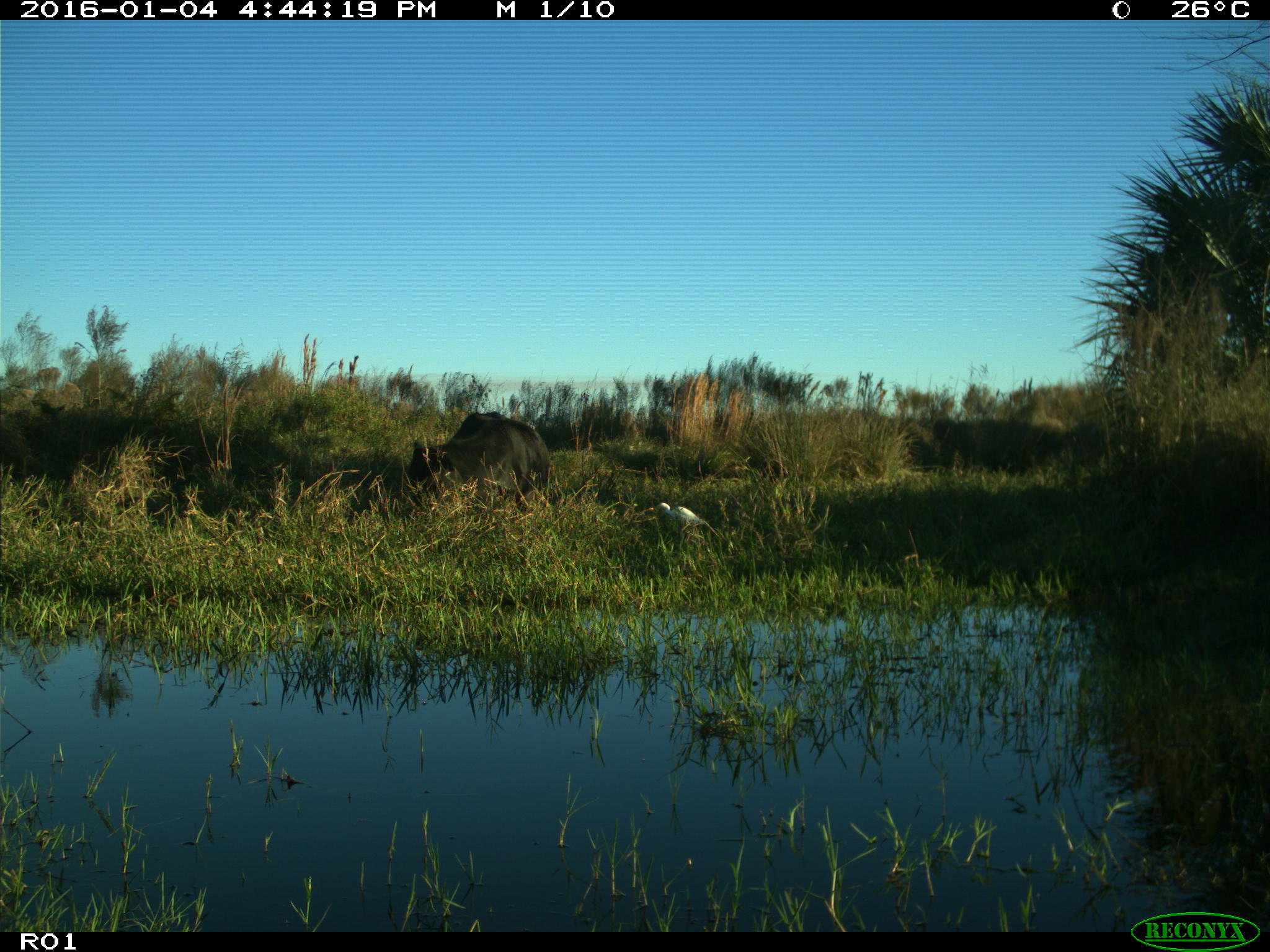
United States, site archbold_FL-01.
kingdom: Animalia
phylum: Chordata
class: Mammalia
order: Artiodactyla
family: Bovidae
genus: Bos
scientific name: Bos taurus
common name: domestic cow